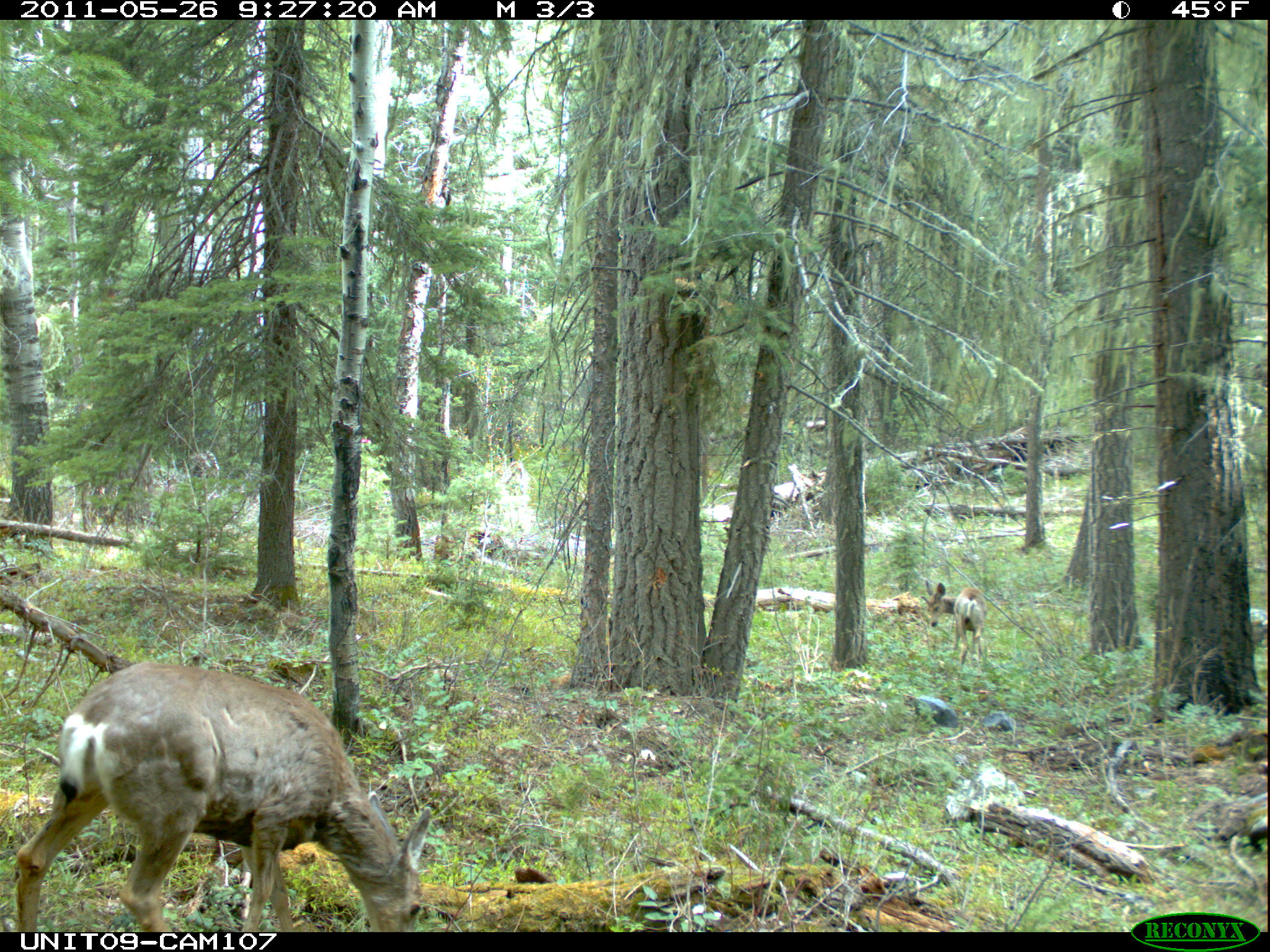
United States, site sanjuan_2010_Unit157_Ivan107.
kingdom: Animalia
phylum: Chordata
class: Mammalia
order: Artiodactyla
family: Cervidae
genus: Odocoileus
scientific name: Odocoileus hemionus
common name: mule deer